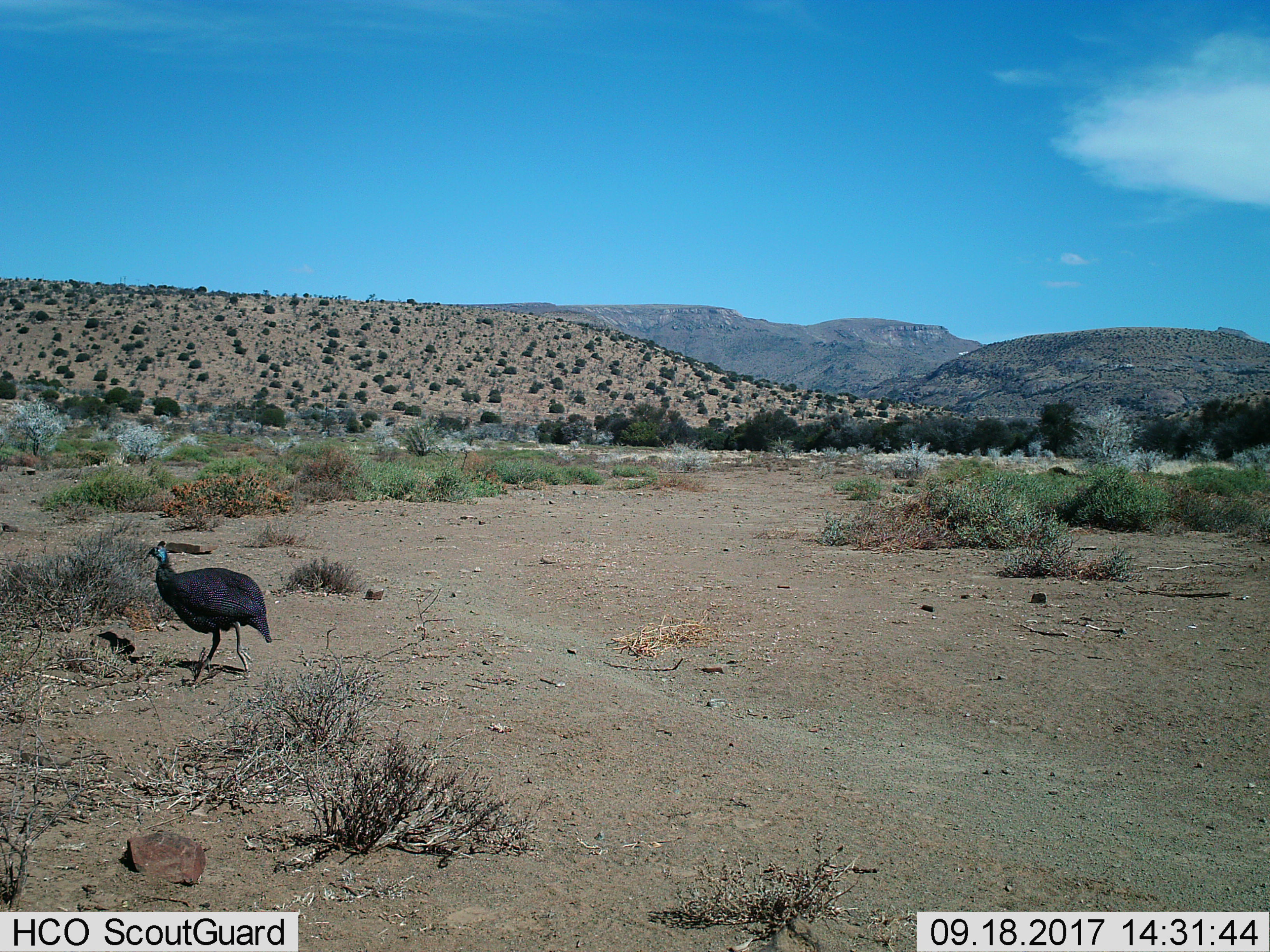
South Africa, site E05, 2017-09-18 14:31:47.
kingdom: Animalia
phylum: Chordata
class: Aves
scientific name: Aves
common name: bird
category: birdother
Birdother (bird) (Aves), count 1. Behavior (volunteer vote fractions): standing 10%, resting 0%, moving 90%, interacting 0%. Young present (vote fraction): 0%. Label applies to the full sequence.